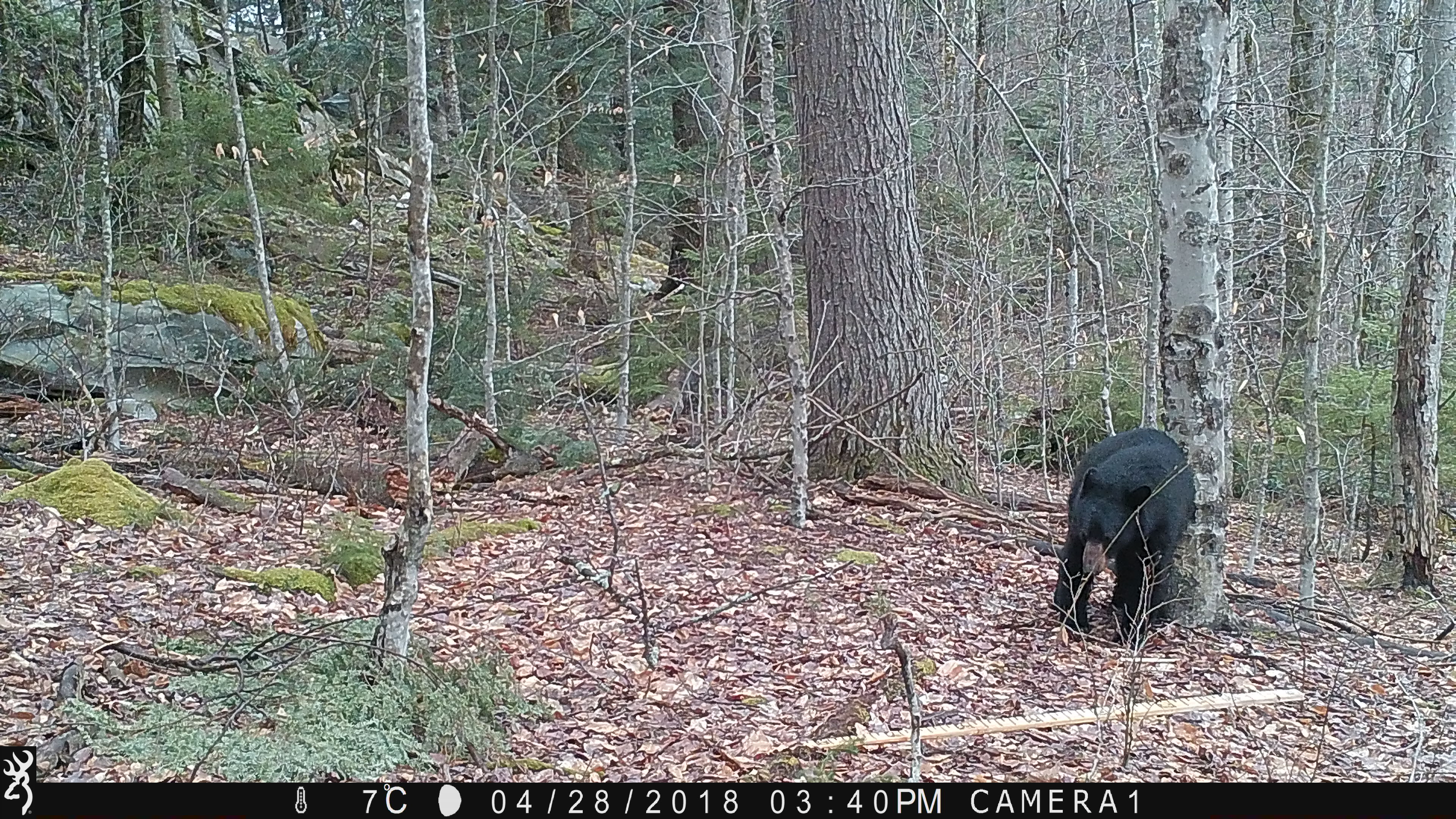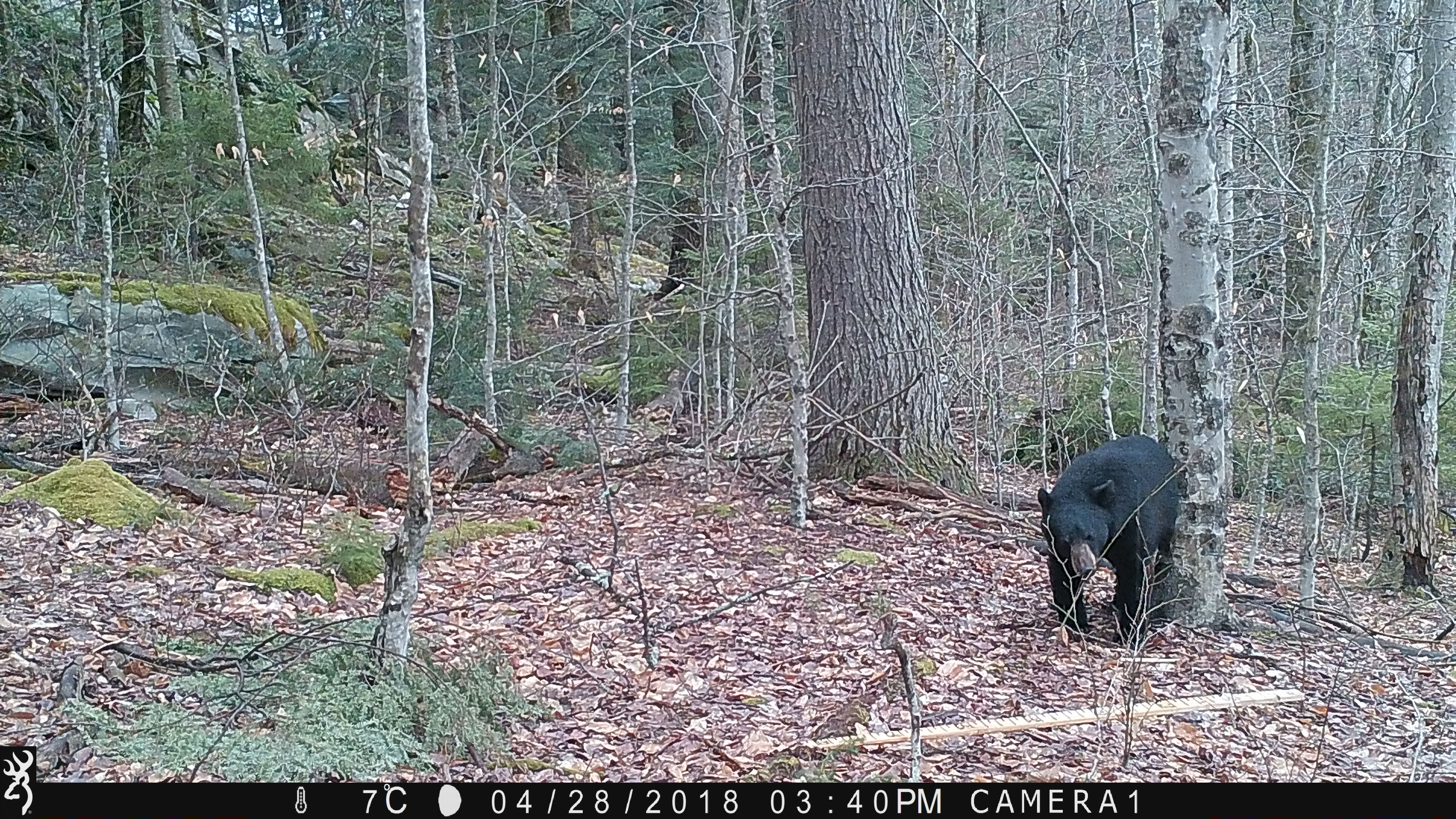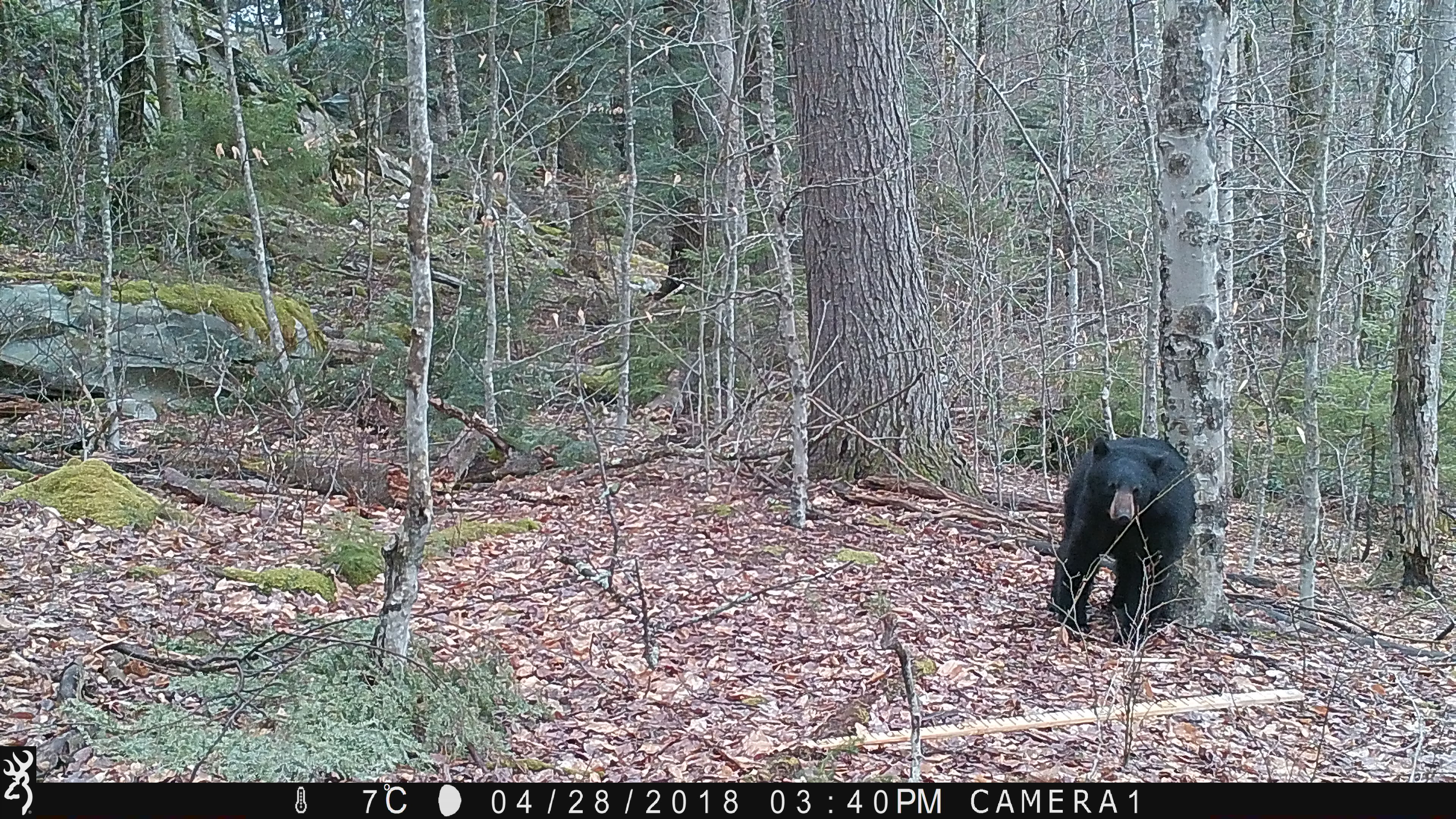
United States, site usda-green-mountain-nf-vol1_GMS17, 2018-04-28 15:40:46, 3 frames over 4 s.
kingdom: Animalia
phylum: Chordata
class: Mammalia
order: Carnivora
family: Ursidae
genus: Ursus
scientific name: Ursus americanus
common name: black bear